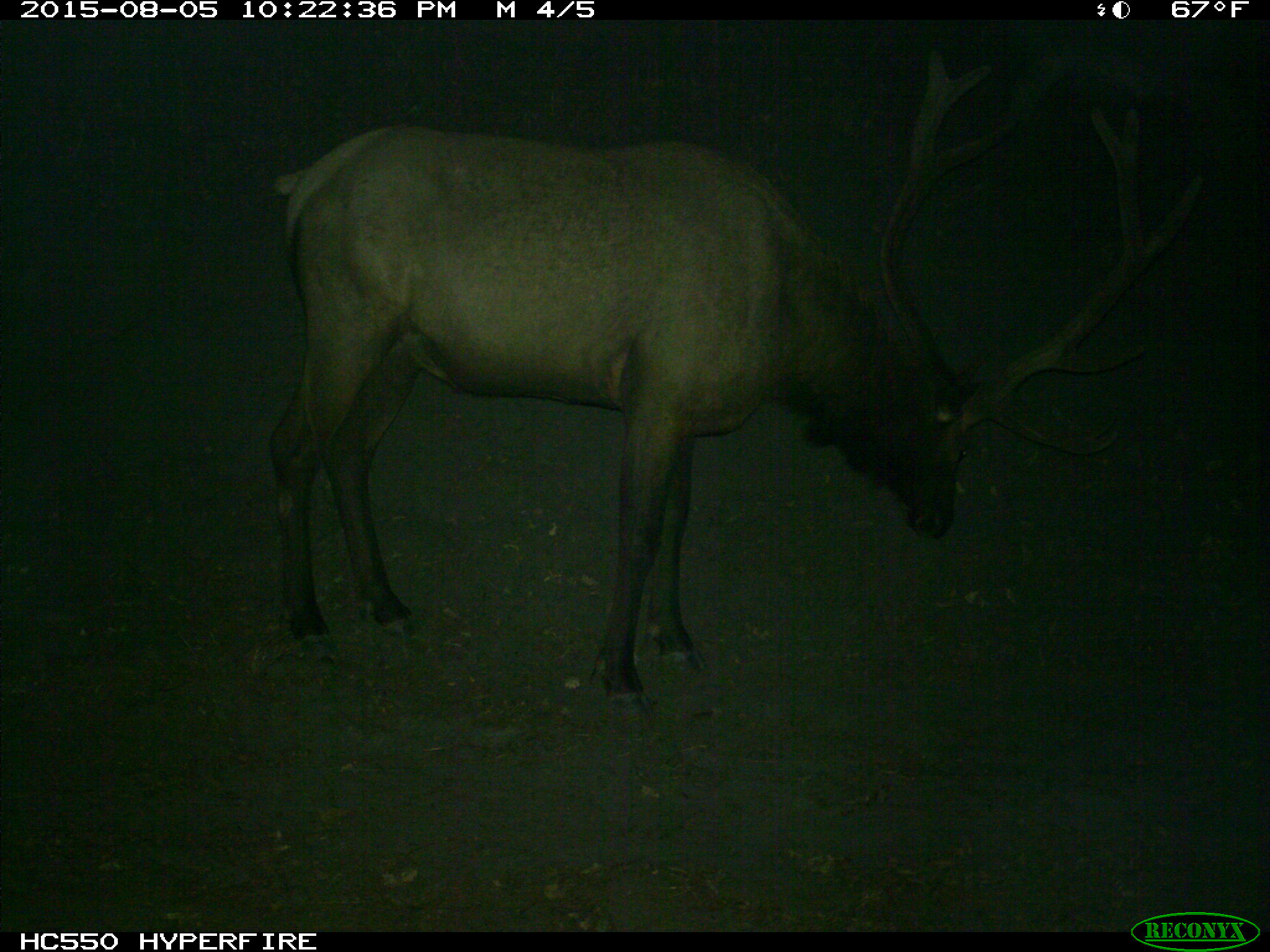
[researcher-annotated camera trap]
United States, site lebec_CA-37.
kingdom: Animalia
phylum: Chordata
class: Mammalia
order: Artiodactyla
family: Cervidae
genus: Cervus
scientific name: Cervus canadensis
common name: elk